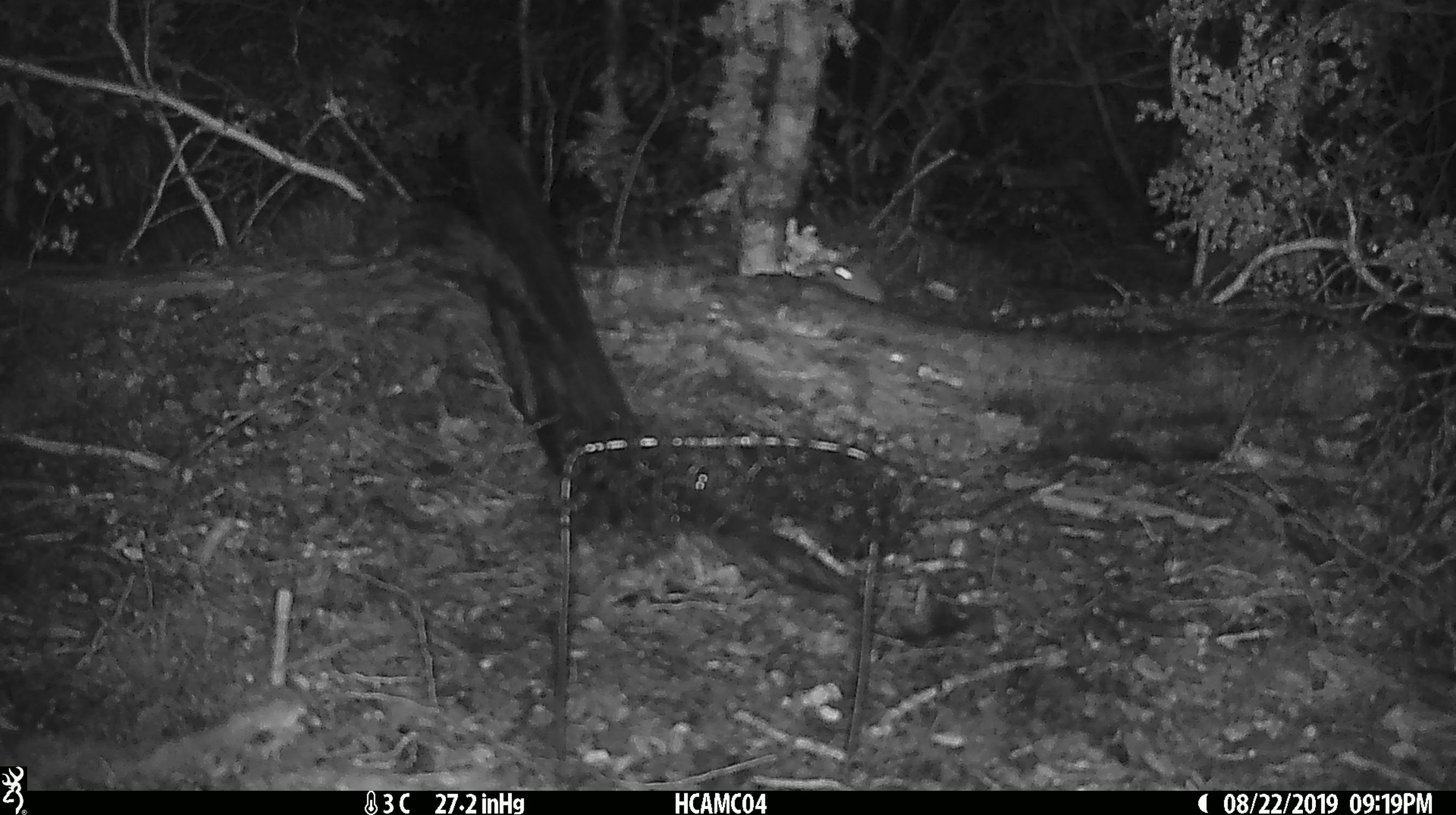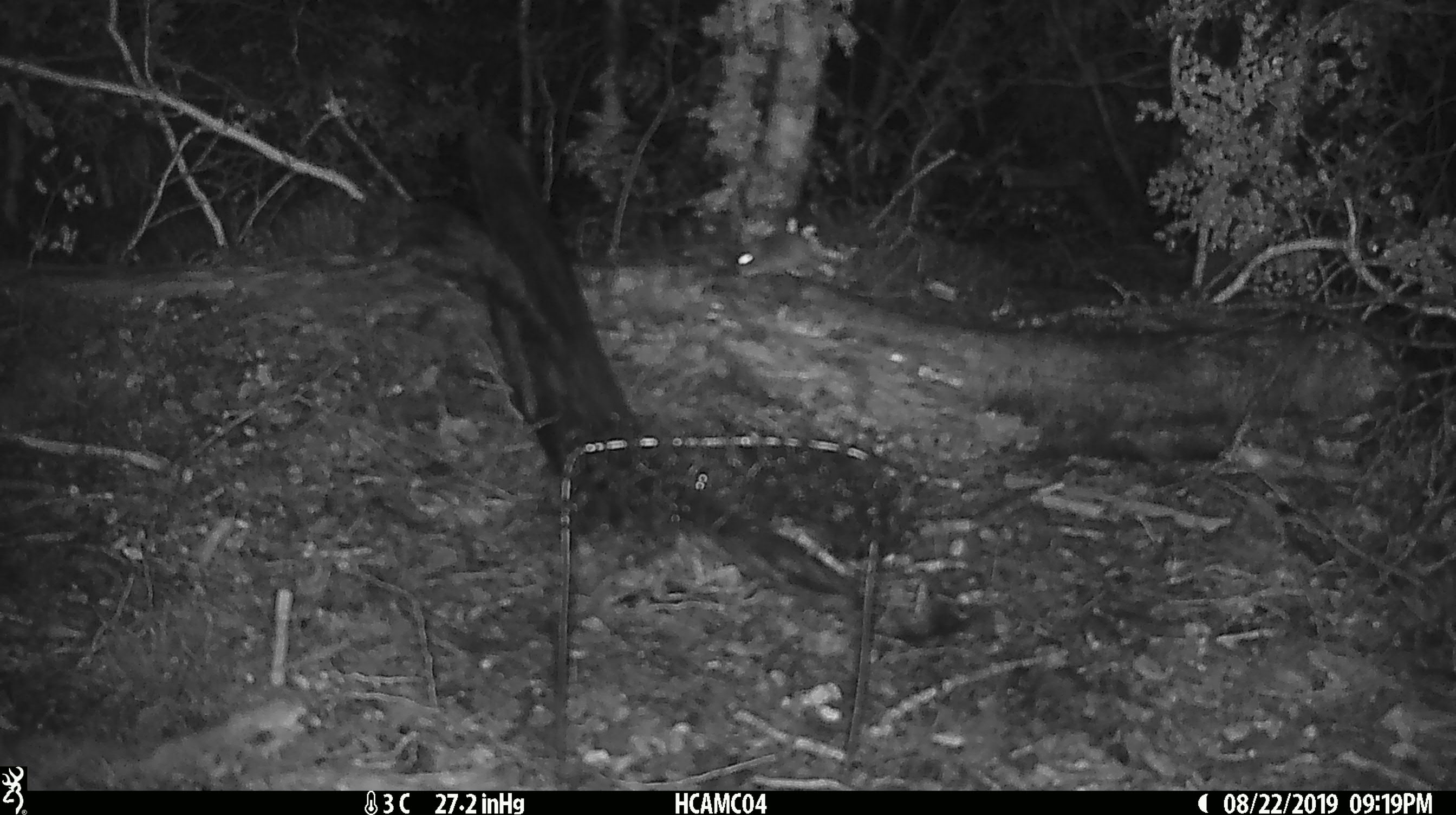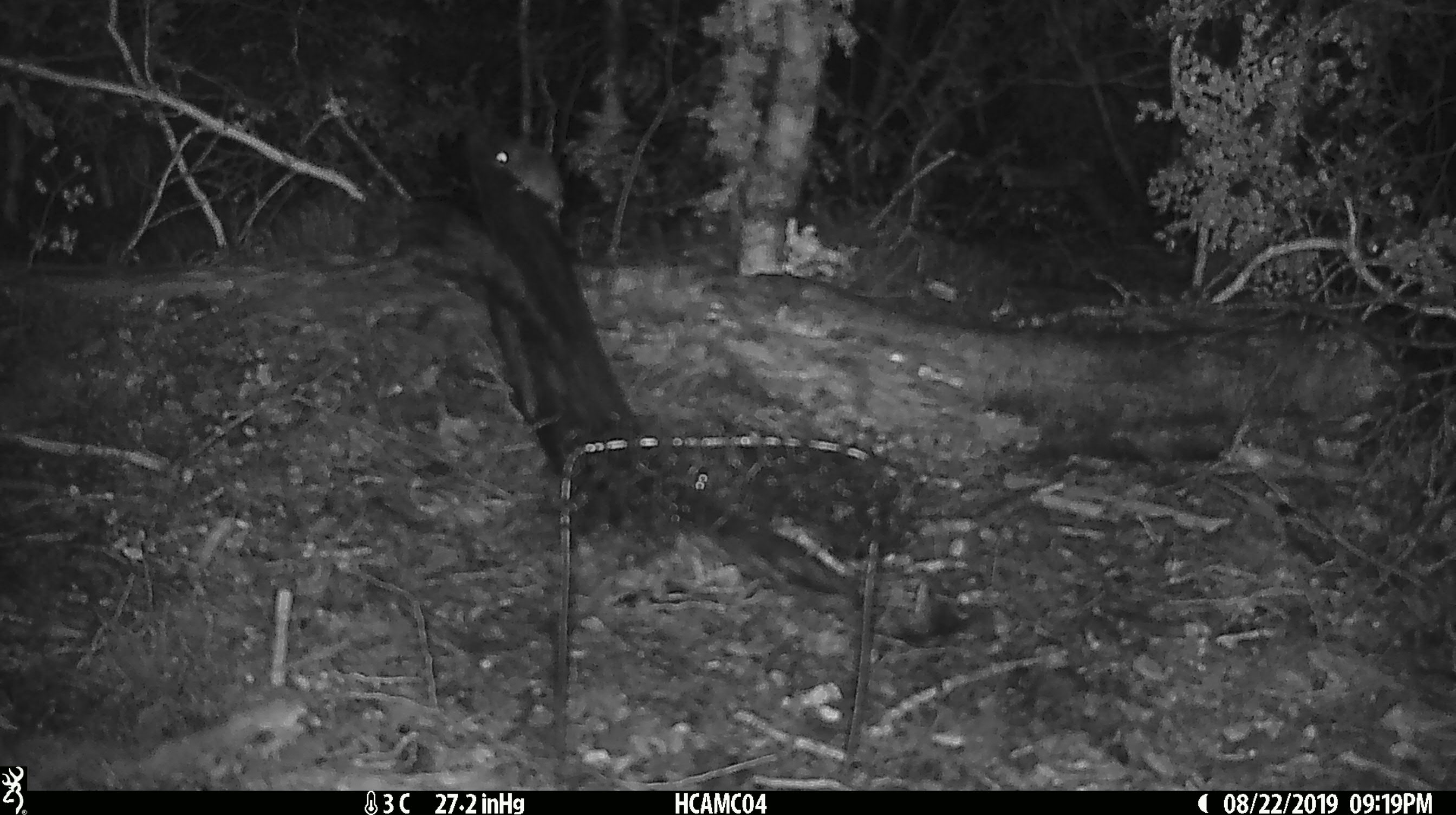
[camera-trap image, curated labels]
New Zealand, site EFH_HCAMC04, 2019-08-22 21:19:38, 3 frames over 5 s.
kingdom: Animalia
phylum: Chordata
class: Mammalia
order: Rodentia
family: Muridae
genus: Mus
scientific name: Mus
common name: mouse